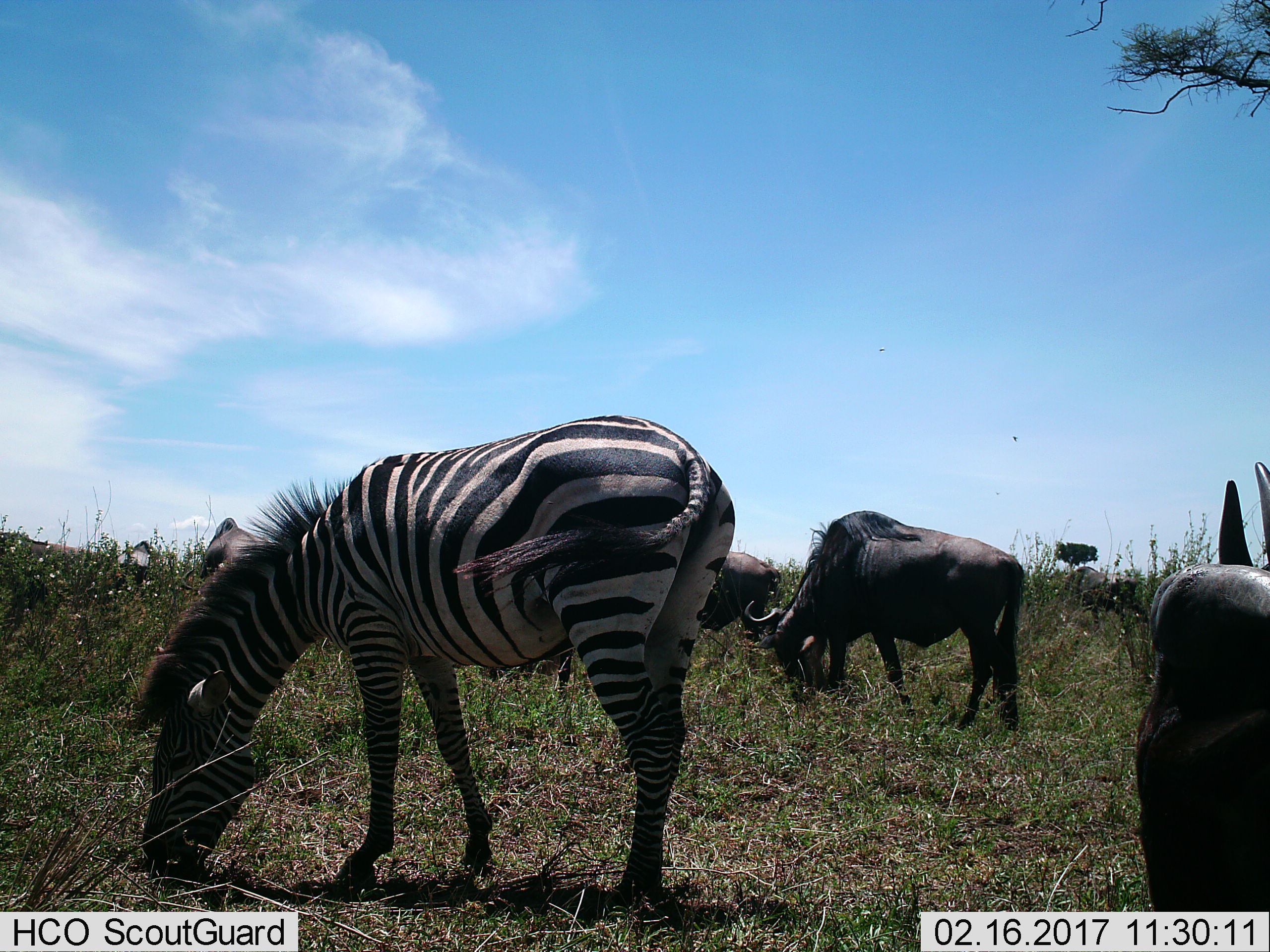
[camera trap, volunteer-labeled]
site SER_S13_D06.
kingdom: Animalia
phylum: Chordata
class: Mammalia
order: Artiodactyla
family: Bovidae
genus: Connochaetes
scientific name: Connochaetes taurinus taurinus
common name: blue wildebeest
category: wildebeestblue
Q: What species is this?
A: Wildebeestblue (blue wildebeest) (Connochaetes taurinus taurinus).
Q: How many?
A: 5.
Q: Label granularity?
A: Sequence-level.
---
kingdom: Animalia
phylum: Chordata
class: Mammalia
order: Perissodactyla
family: Equidae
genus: Equus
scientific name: Equus quagga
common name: plains zebra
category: zebraplains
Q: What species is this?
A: Zebraplains (plains zebra) (Equus quagga).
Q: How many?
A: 1.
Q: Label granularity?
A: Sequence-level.